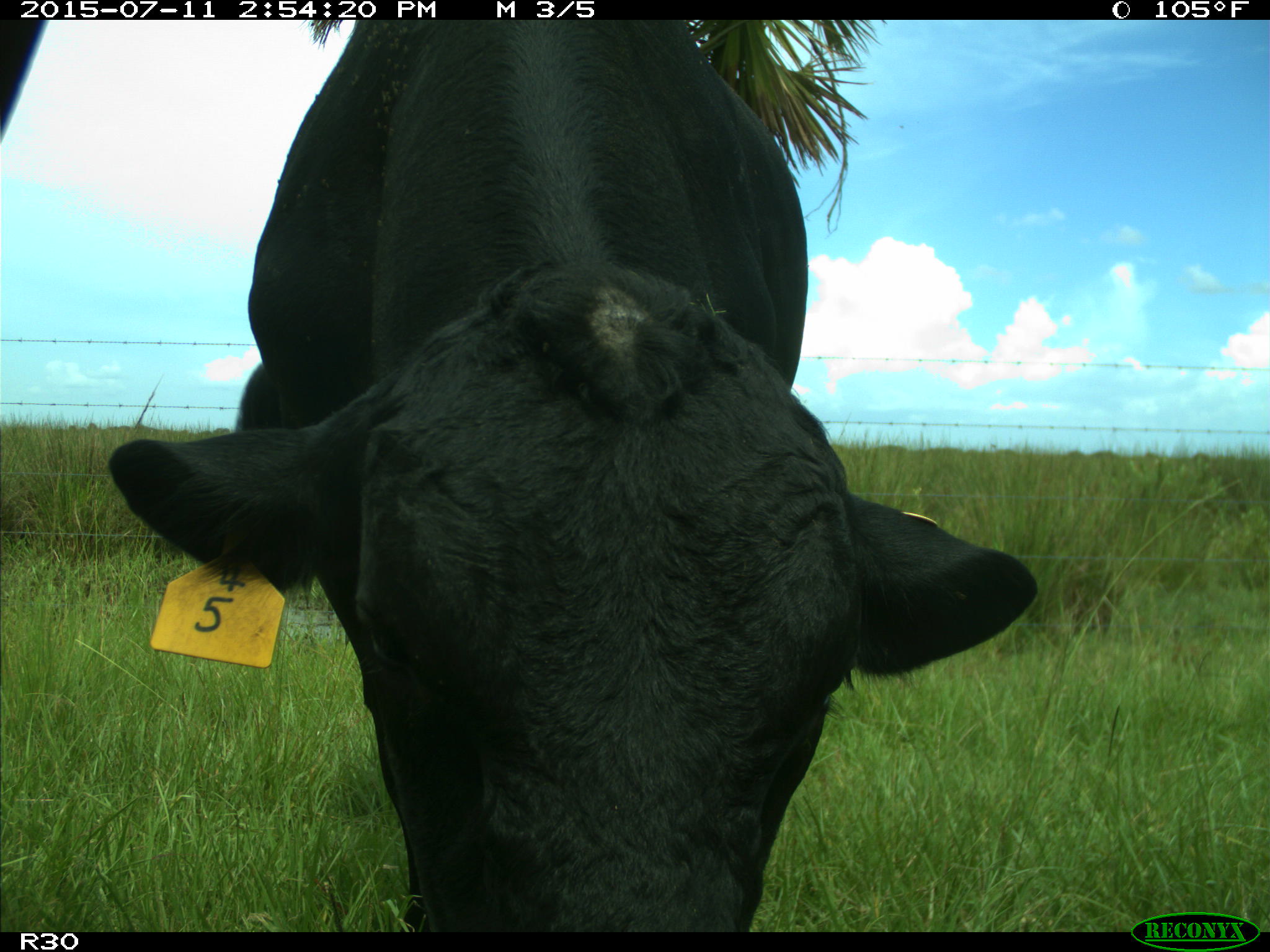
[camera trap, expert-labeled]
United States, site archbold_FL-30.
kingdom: Animalia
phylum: Chordata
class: Mammalia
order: Artiodactyla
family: Bovidae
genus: Bos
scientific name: Bos taurus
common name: domestic cow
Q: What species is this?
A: Bos taurus (domestic cow).